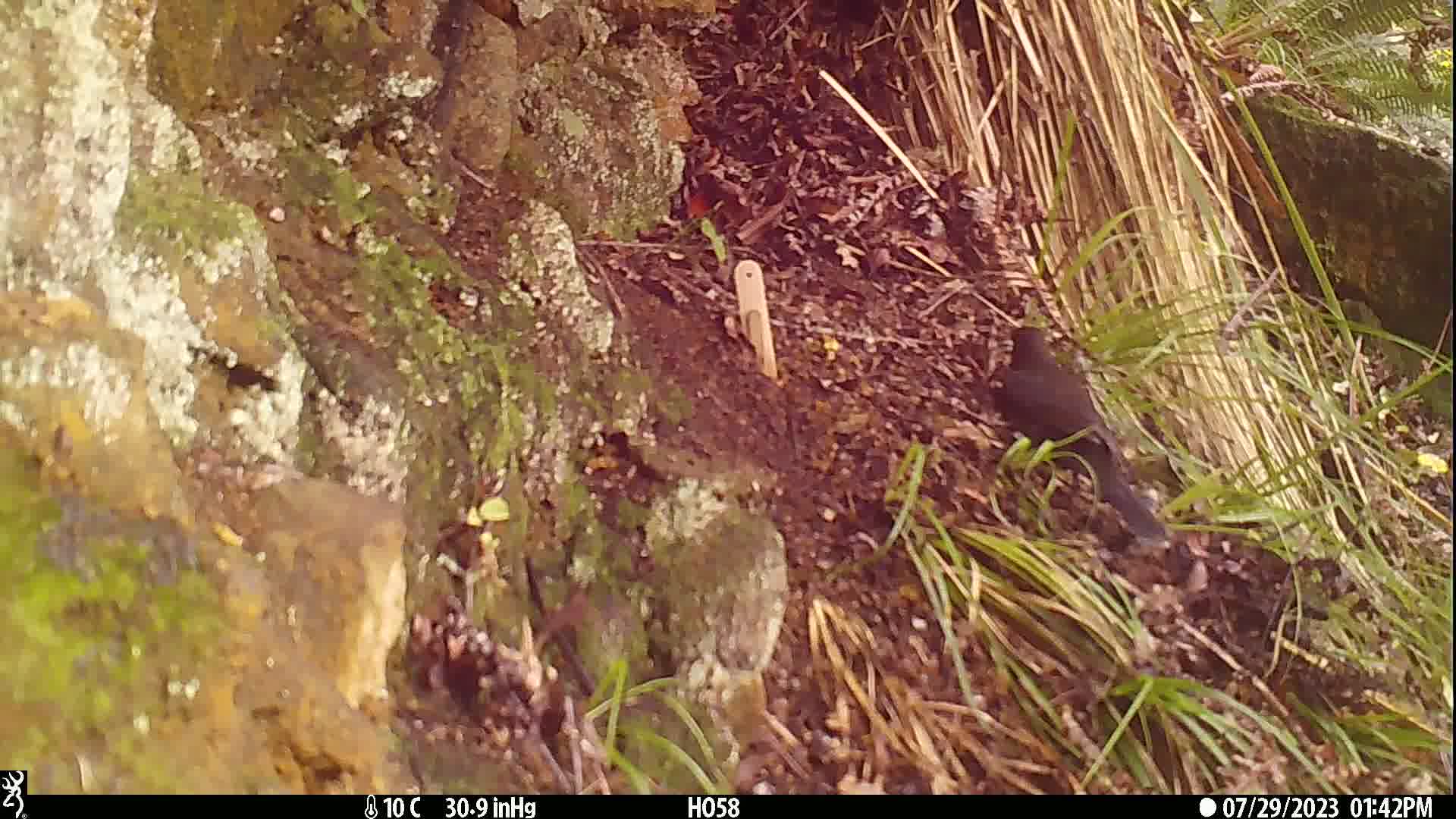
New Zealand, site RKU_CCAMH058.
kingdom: Animalia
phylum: Chordata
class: Aves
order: Passeriformes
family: Turdidae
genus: Turdus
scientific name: Turdus merula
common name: eurasian blackbird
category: blackbird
Blackbird (eurasian blackbird) (Turdus merula).